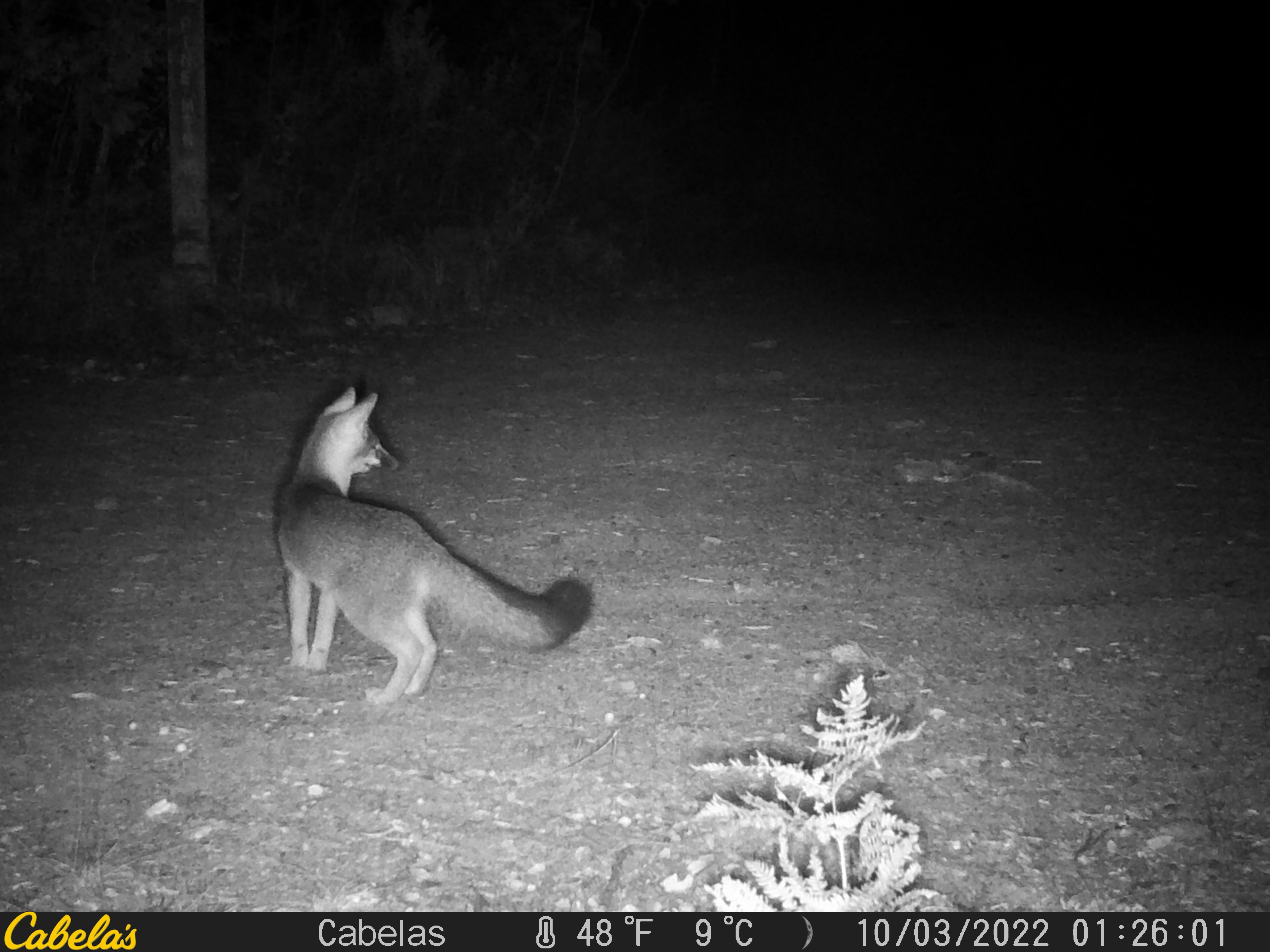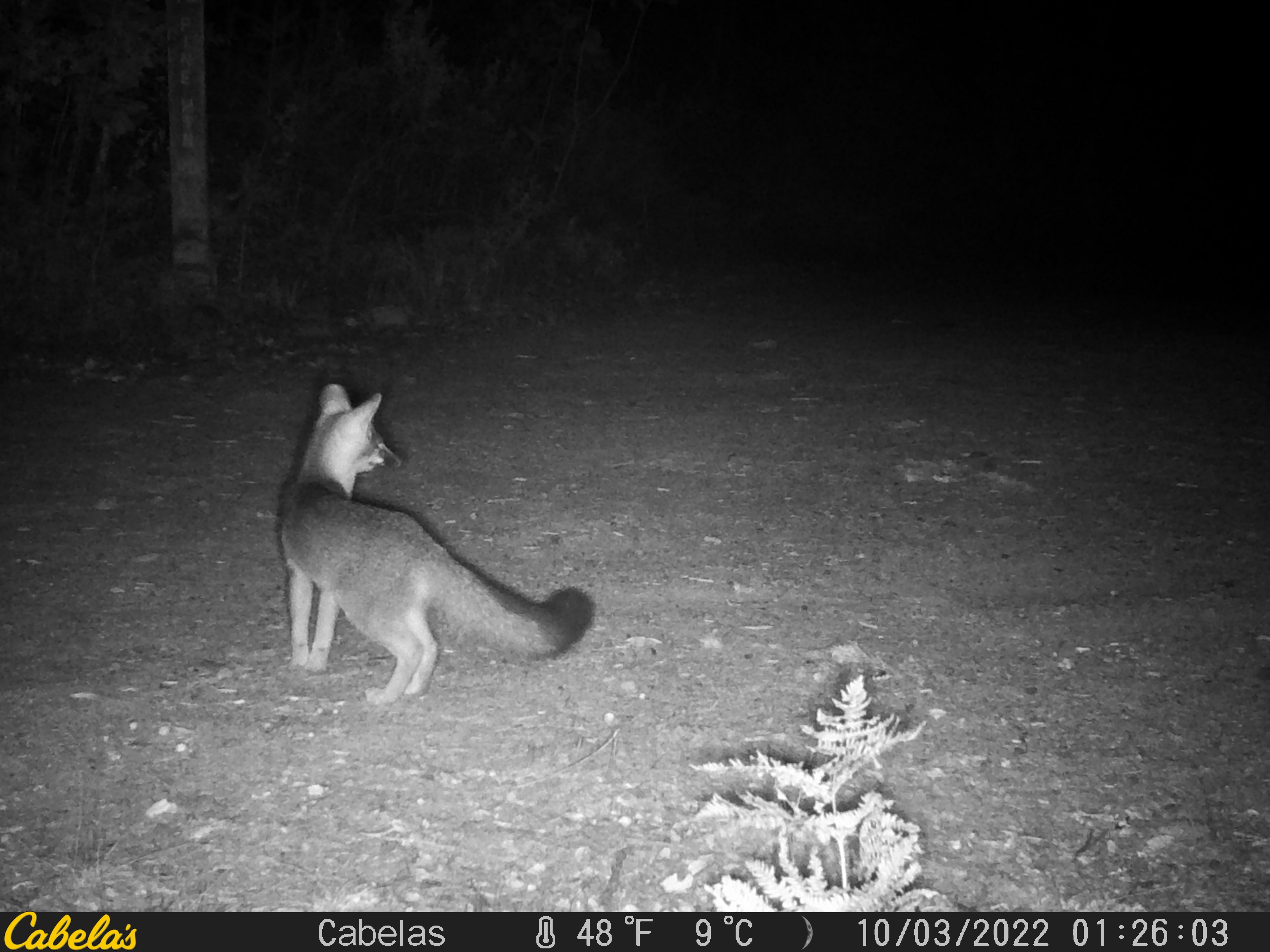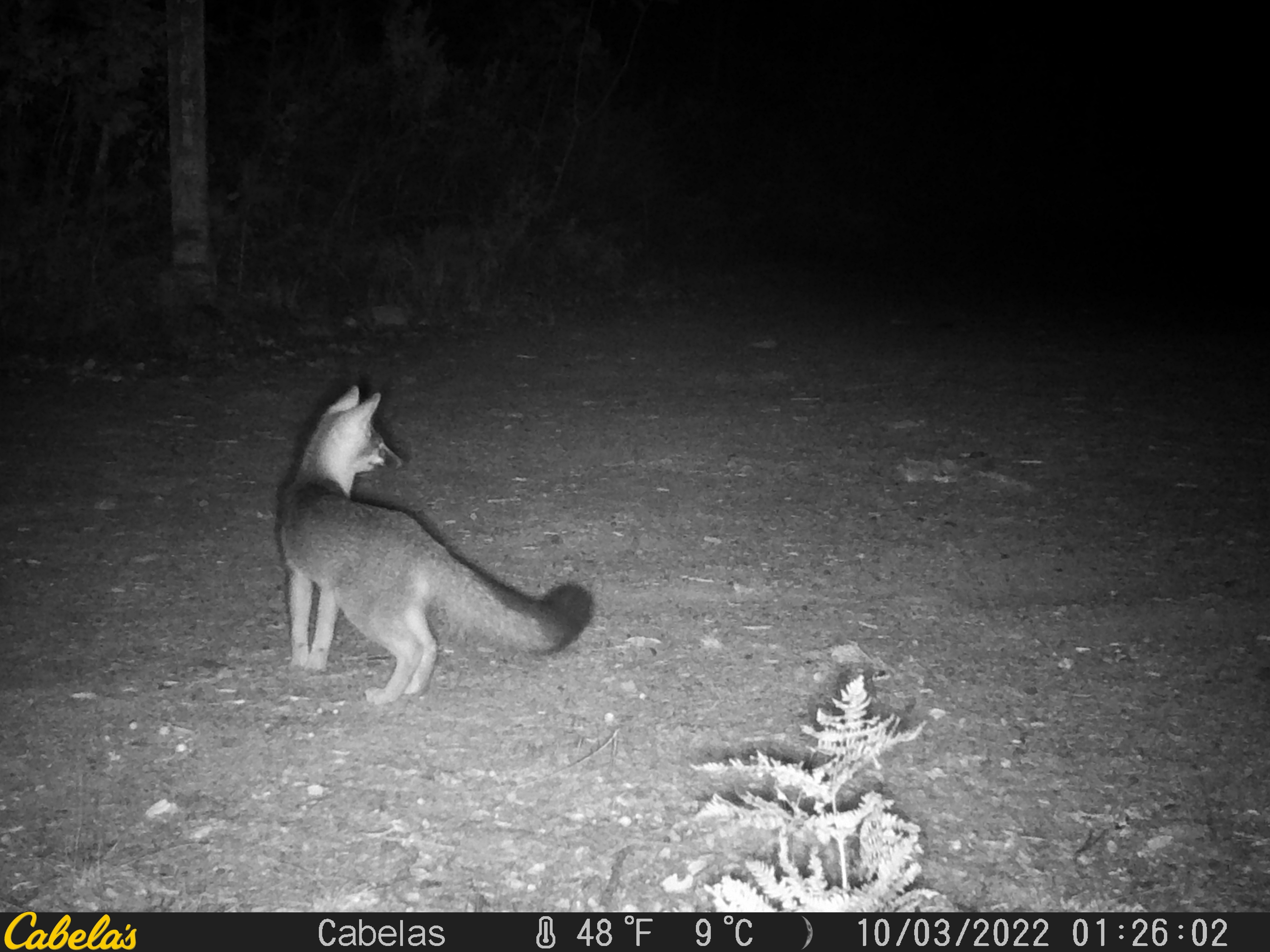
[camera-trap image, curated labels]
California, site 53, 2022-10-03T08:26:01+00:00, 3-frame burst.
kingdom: Animalia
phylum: Chordata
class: Mammalia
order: Carnivora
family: Canidae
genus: Urocyon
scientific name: Urocyon cinereoargenteus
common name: gray fox